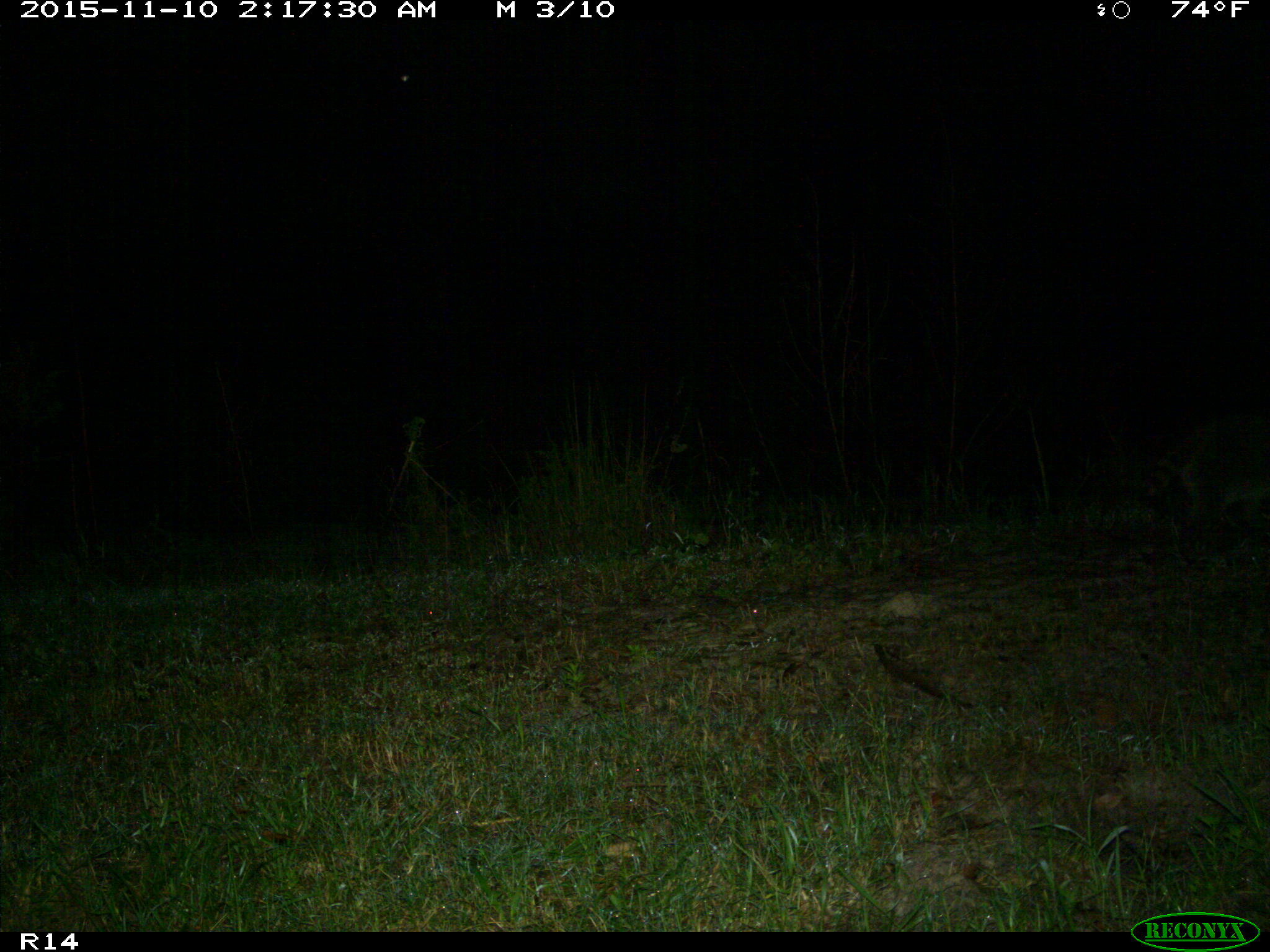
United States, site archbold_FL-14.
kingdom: Animalia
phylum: Chordata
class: Mammalia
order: Carnivora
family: Procyonidae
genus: Procyon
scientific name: Procyon lotor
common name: common raccoon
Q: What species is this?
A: Procyon lotor (common raccoon).